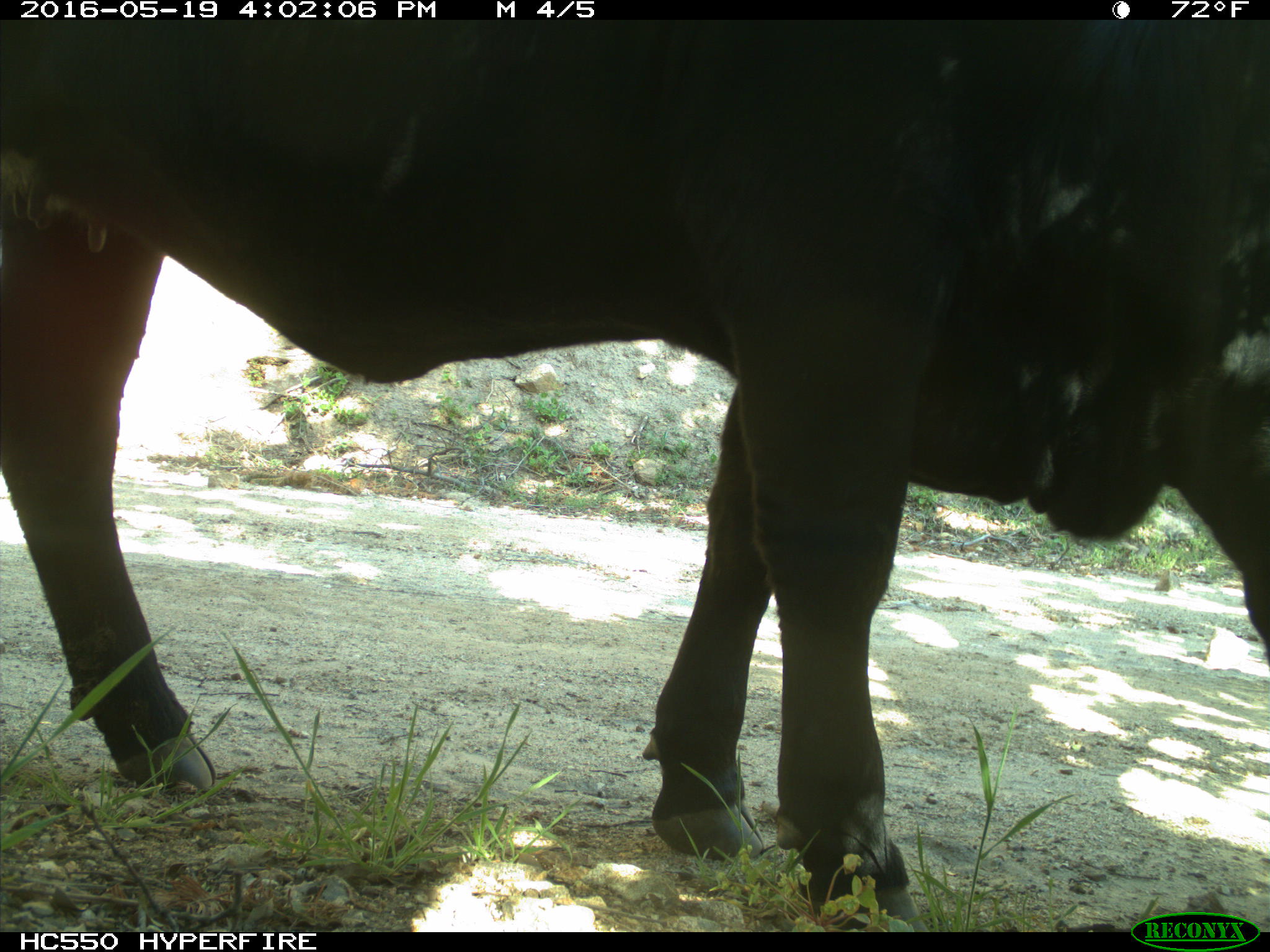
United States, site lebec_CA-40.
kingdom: Animalia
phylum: Chordata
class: Mammalia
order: Artiodactyla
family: Bovidae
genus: Bos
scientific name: Bos taurus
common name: domestic cow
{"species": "Bos taurus (domestic cow)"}